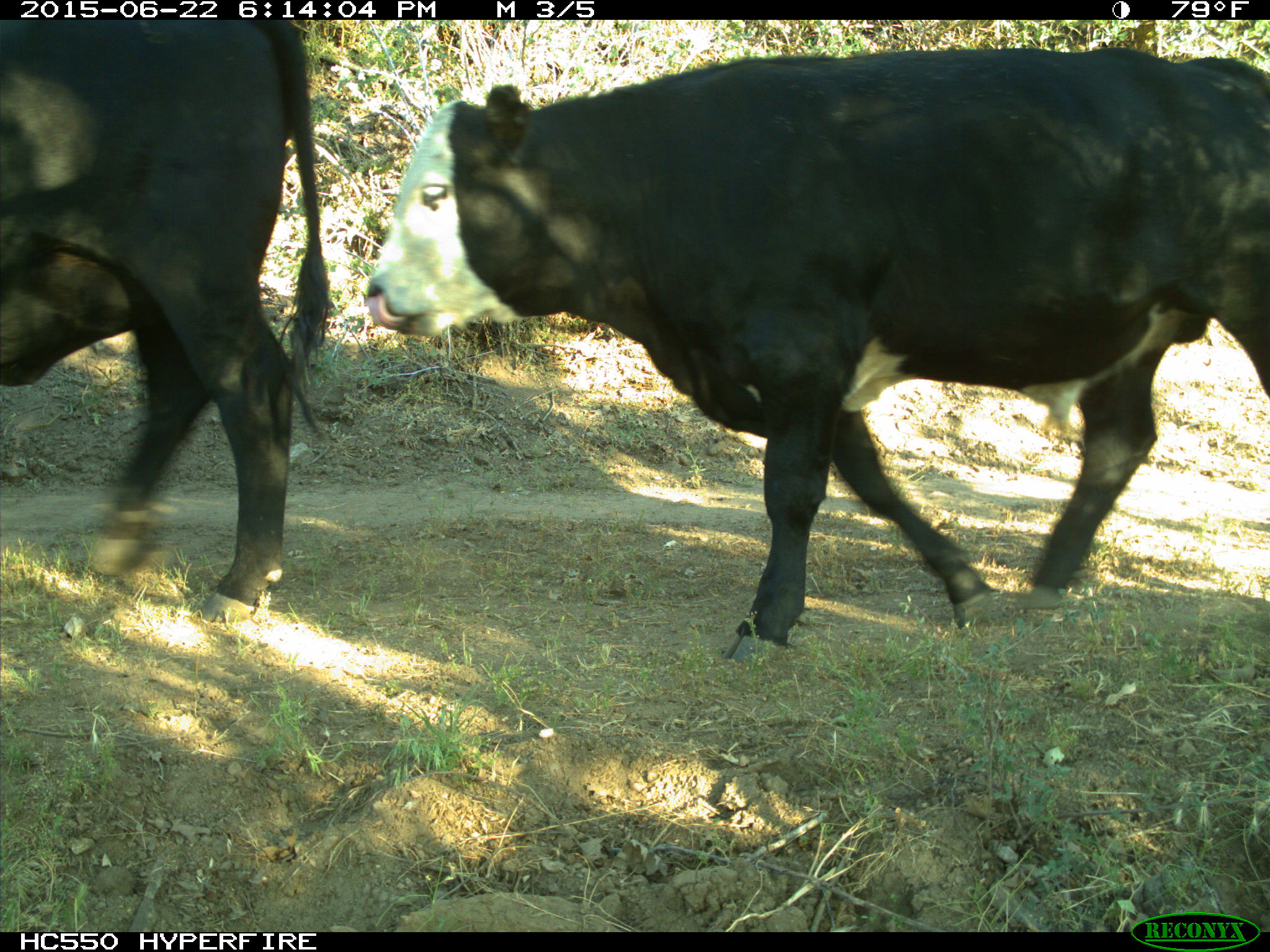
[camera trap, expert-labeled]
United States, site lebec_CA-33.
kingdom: Animalia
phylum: Chordata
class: Mammalia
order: Artiodactyla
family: Bovidae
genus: Bos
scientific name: Bos taurus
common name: domestic cow